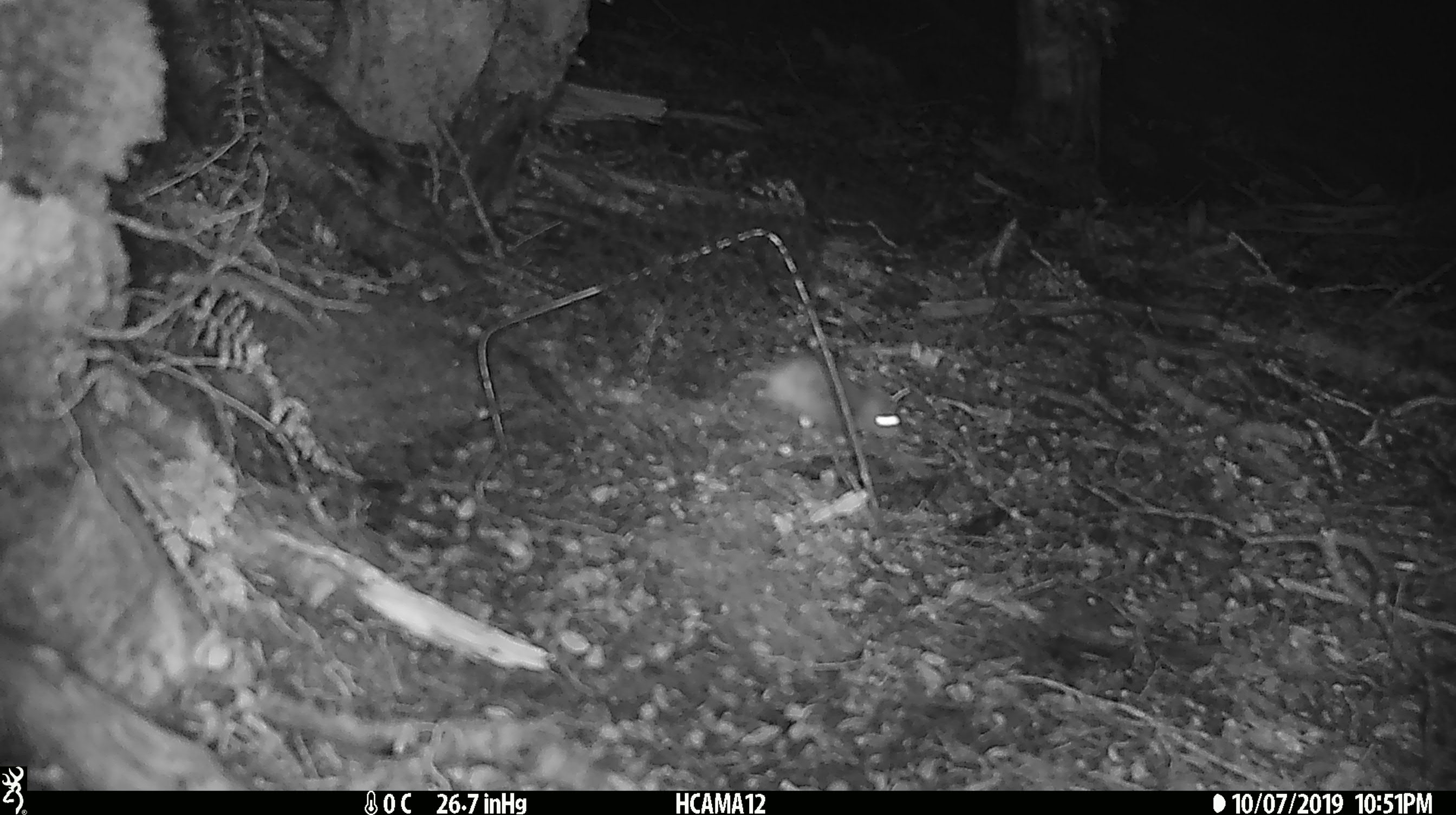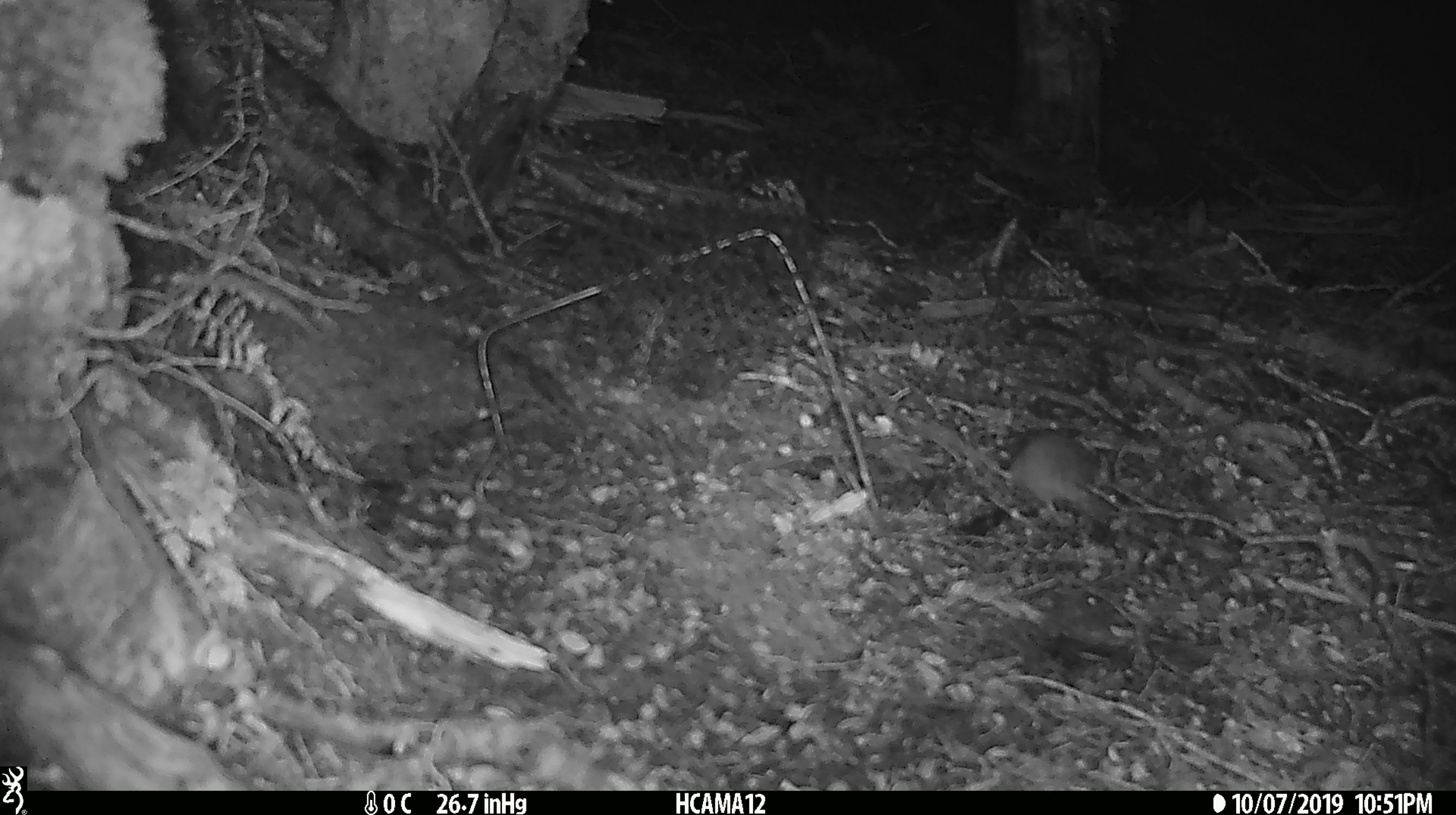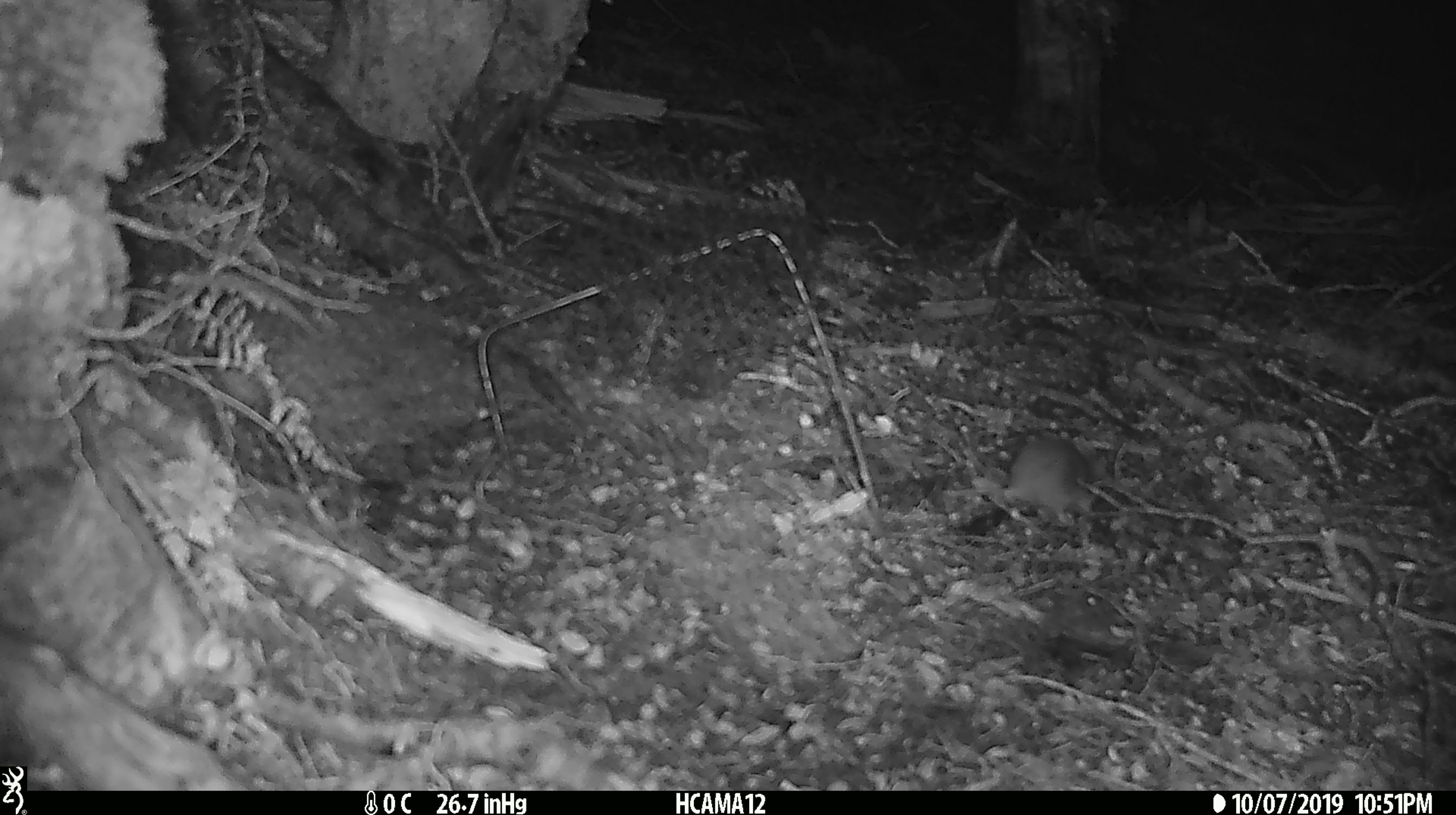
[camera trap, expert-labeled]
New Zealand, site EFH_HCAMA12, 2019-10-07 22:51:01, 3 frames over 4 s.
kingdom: Animalia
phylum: Chordata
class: Mammalia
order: Rodentia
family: Muridae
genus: Mus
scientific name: Mus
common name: mouse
Mouse (Mus).